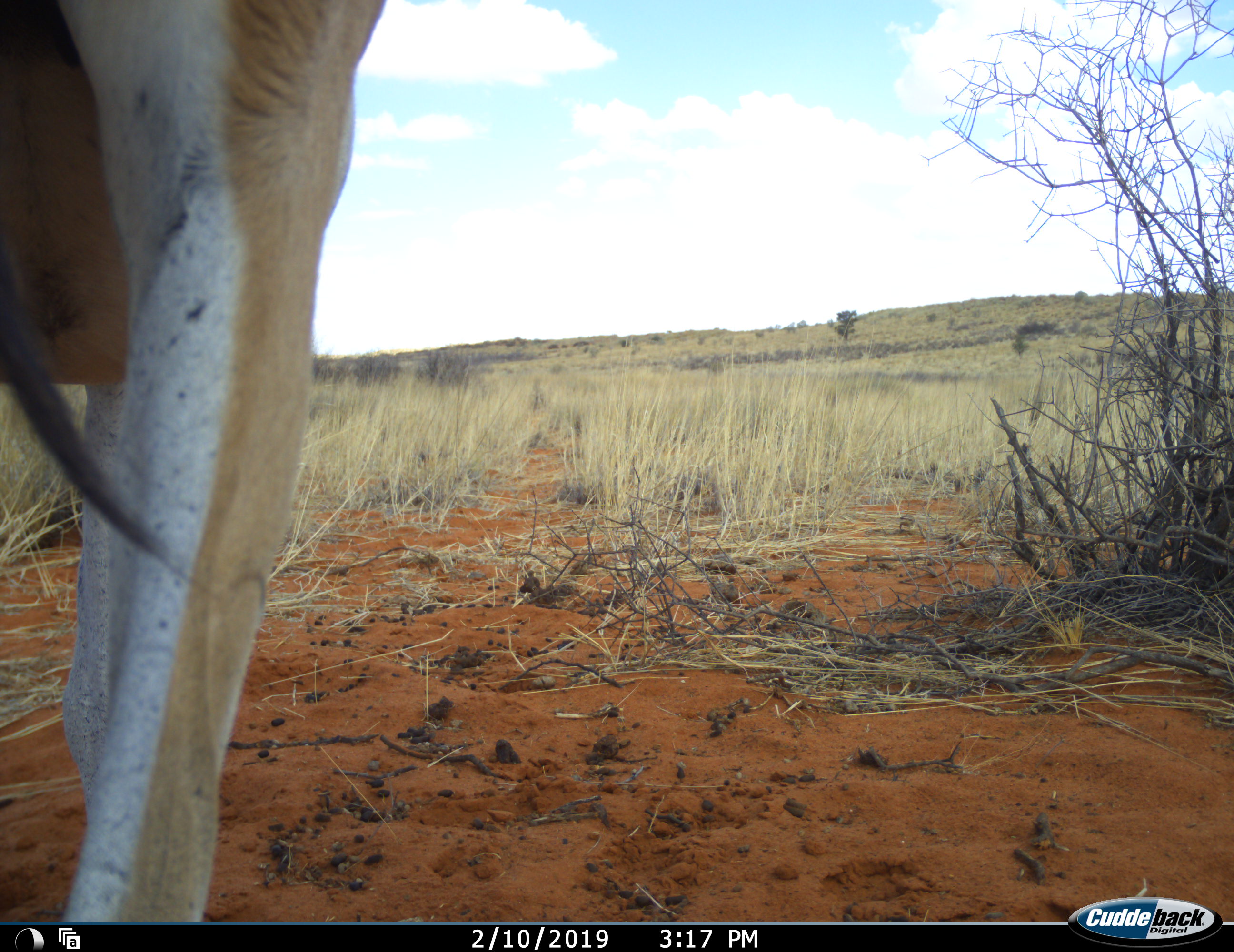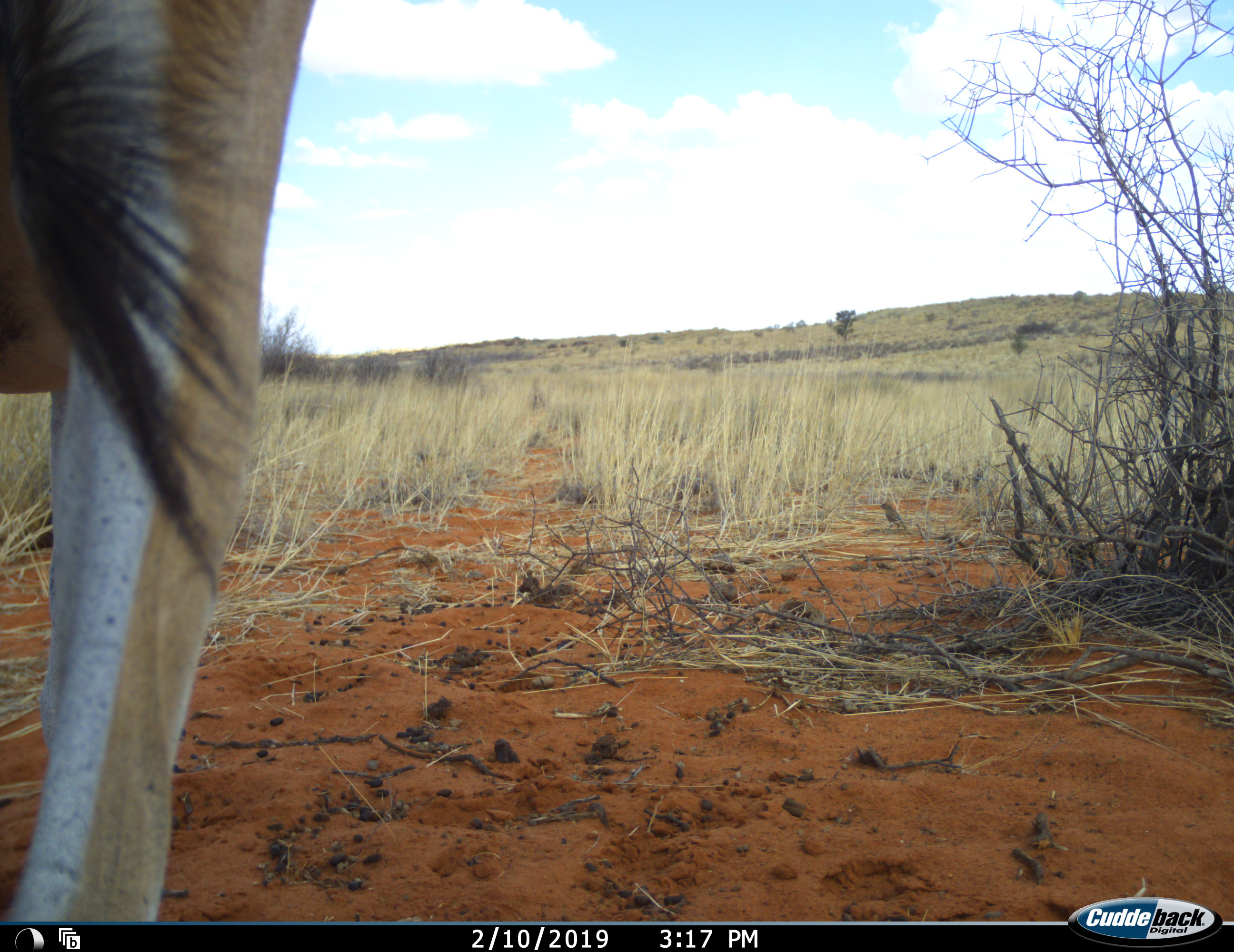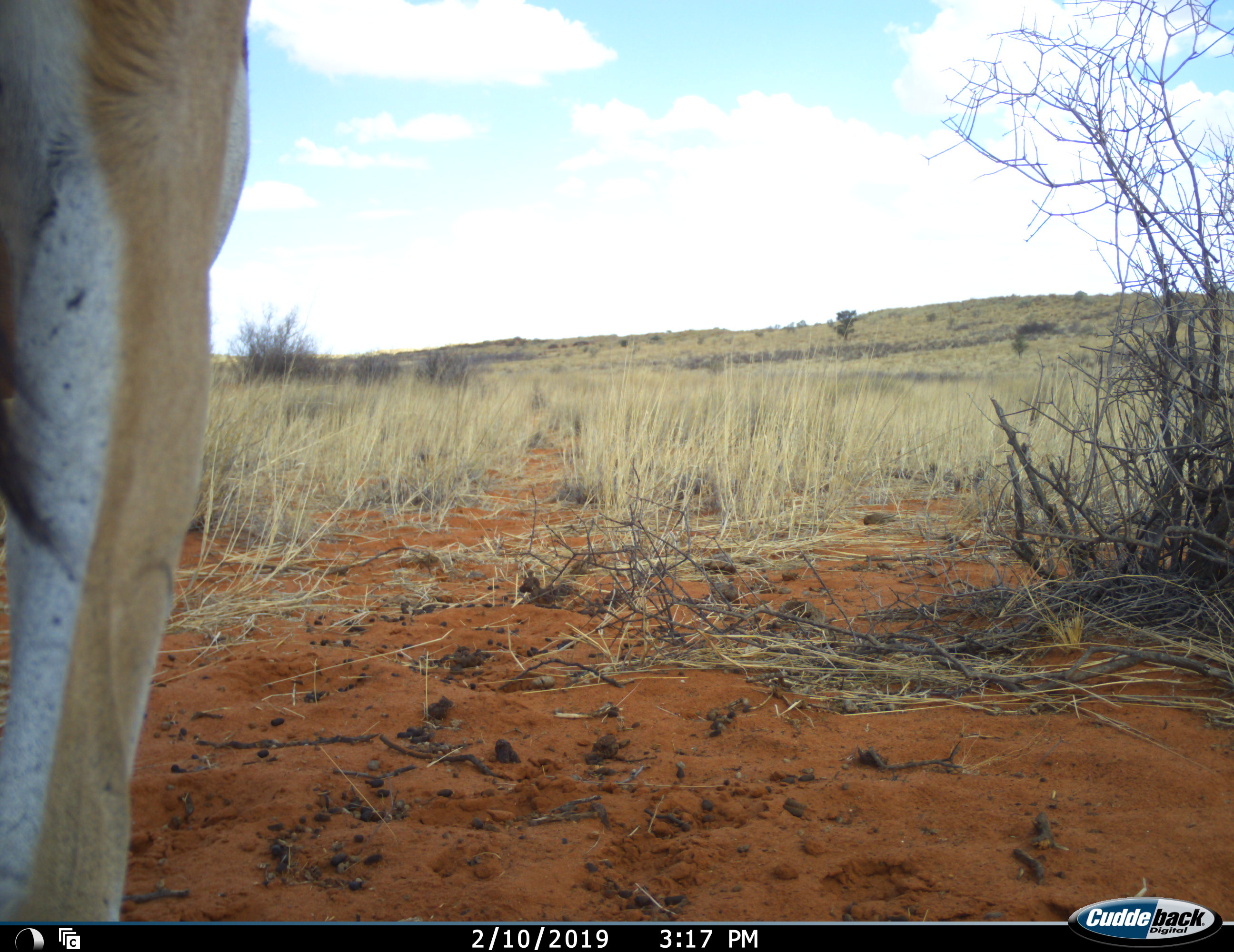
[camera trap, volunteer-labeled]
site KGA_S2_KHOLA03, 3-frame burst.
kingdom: Animalia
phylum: Chordata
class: Mammalia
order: Artiodactyla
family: Bovidae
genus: Antidorcas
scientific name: Antidorcas marsupialis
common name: springbok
Springbok (Antidorcas marsupialis), count 1. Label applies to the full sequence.